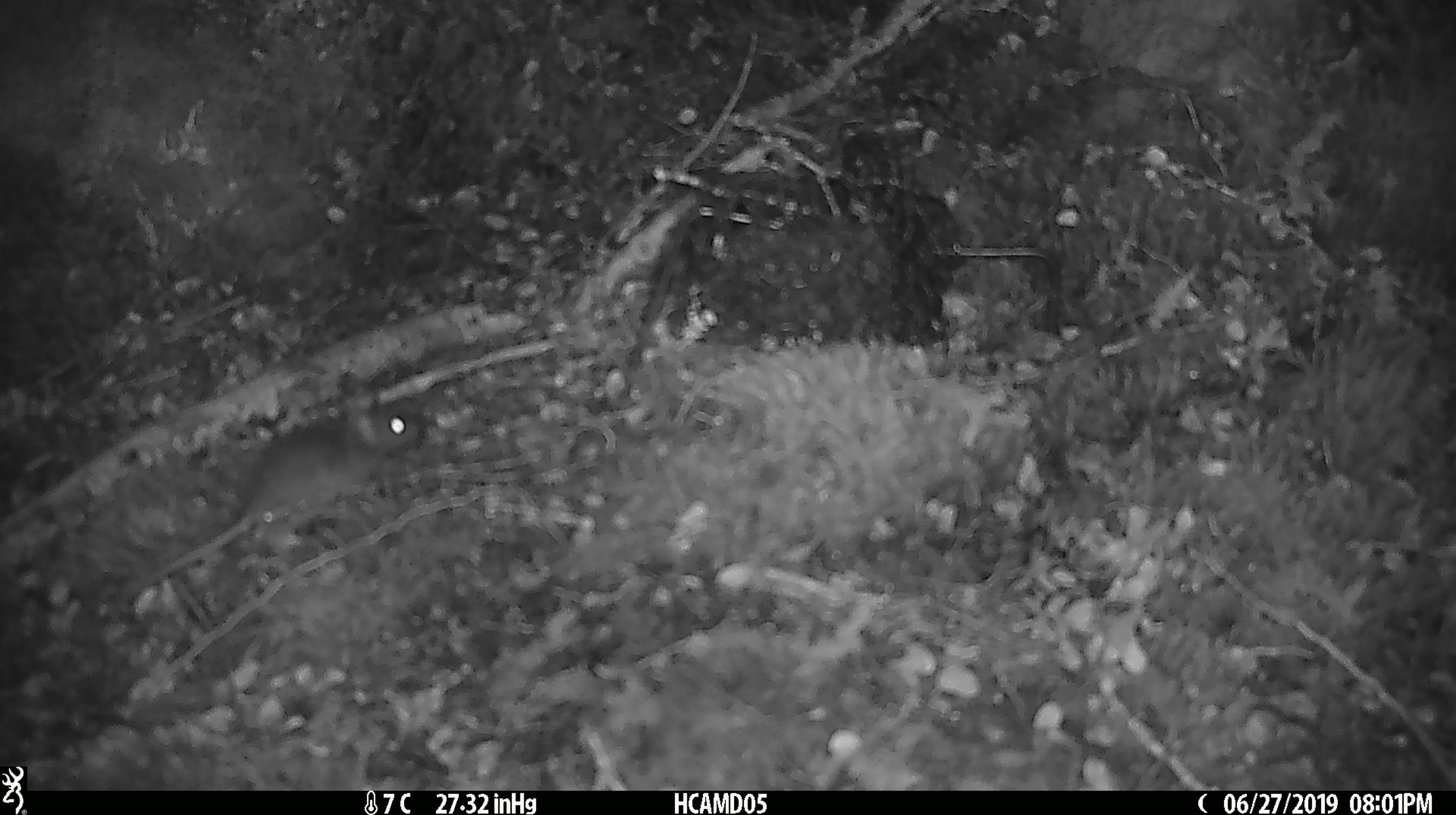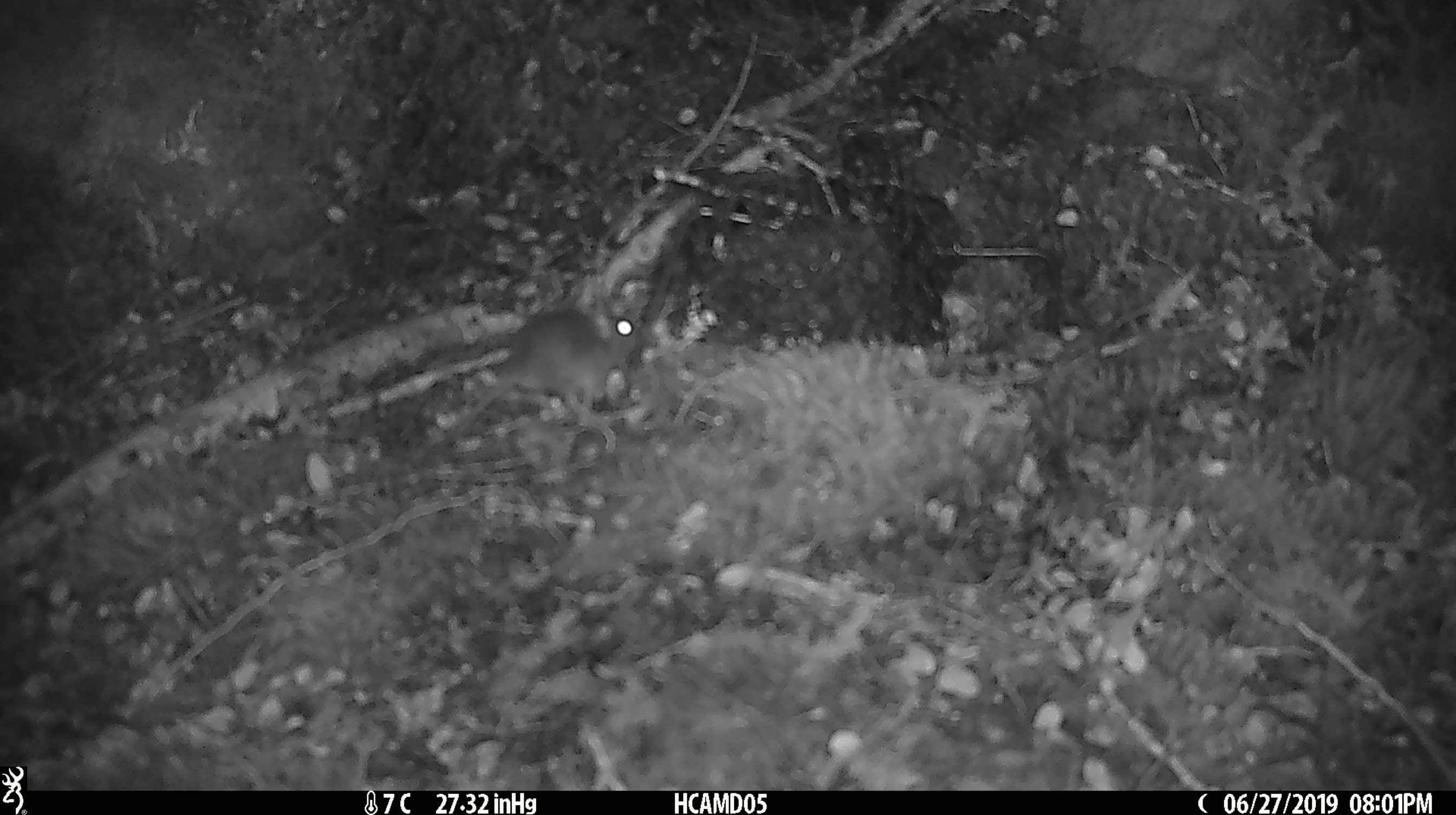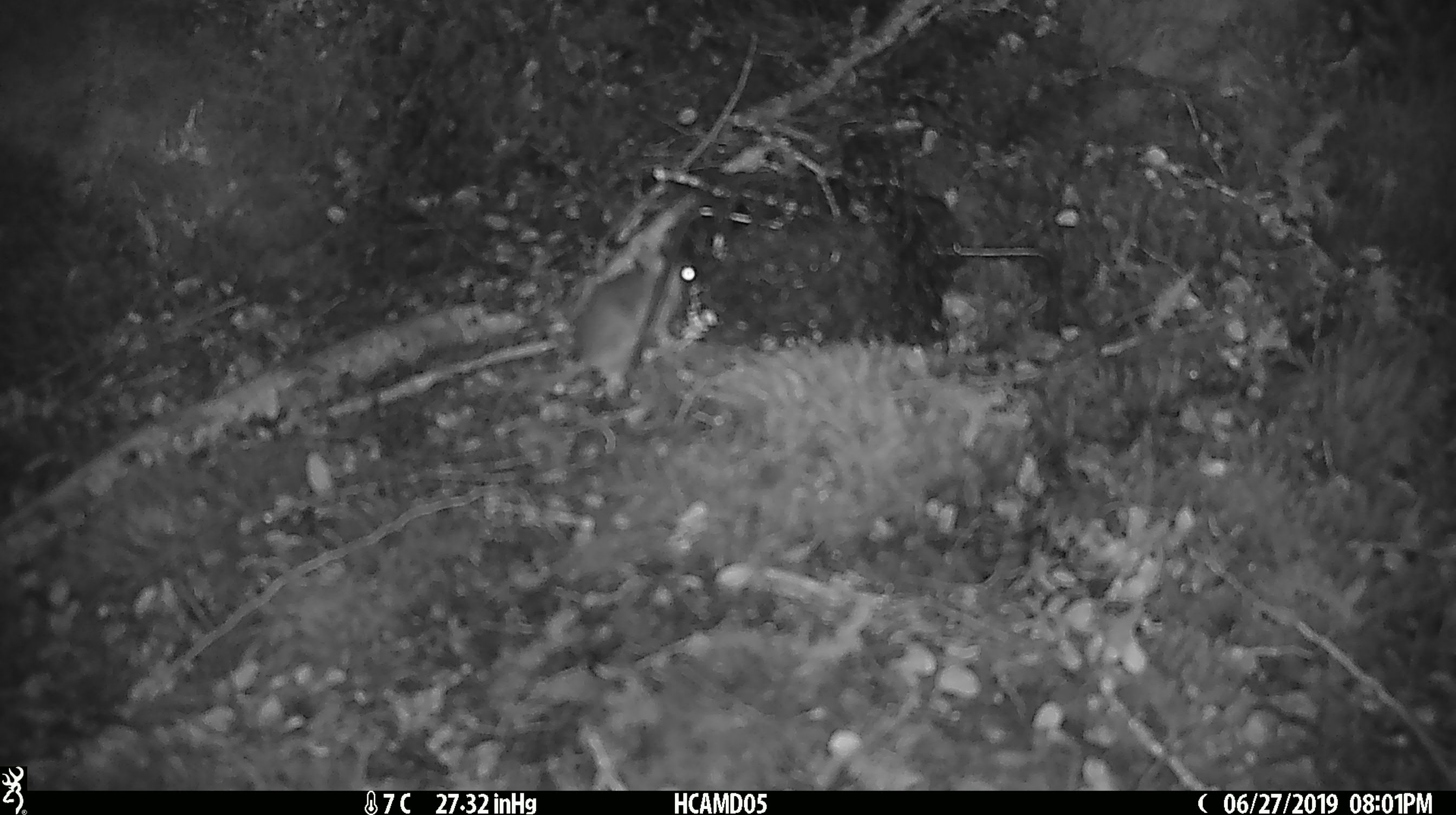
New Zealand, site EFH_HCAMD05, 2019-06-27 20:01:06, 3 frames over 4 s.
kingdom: Animalia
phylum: Chordata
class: Mammalia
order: Rodentia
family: Muridae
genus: Mus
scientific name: Mus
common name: mouse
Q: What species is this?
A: Mouse (Mus).